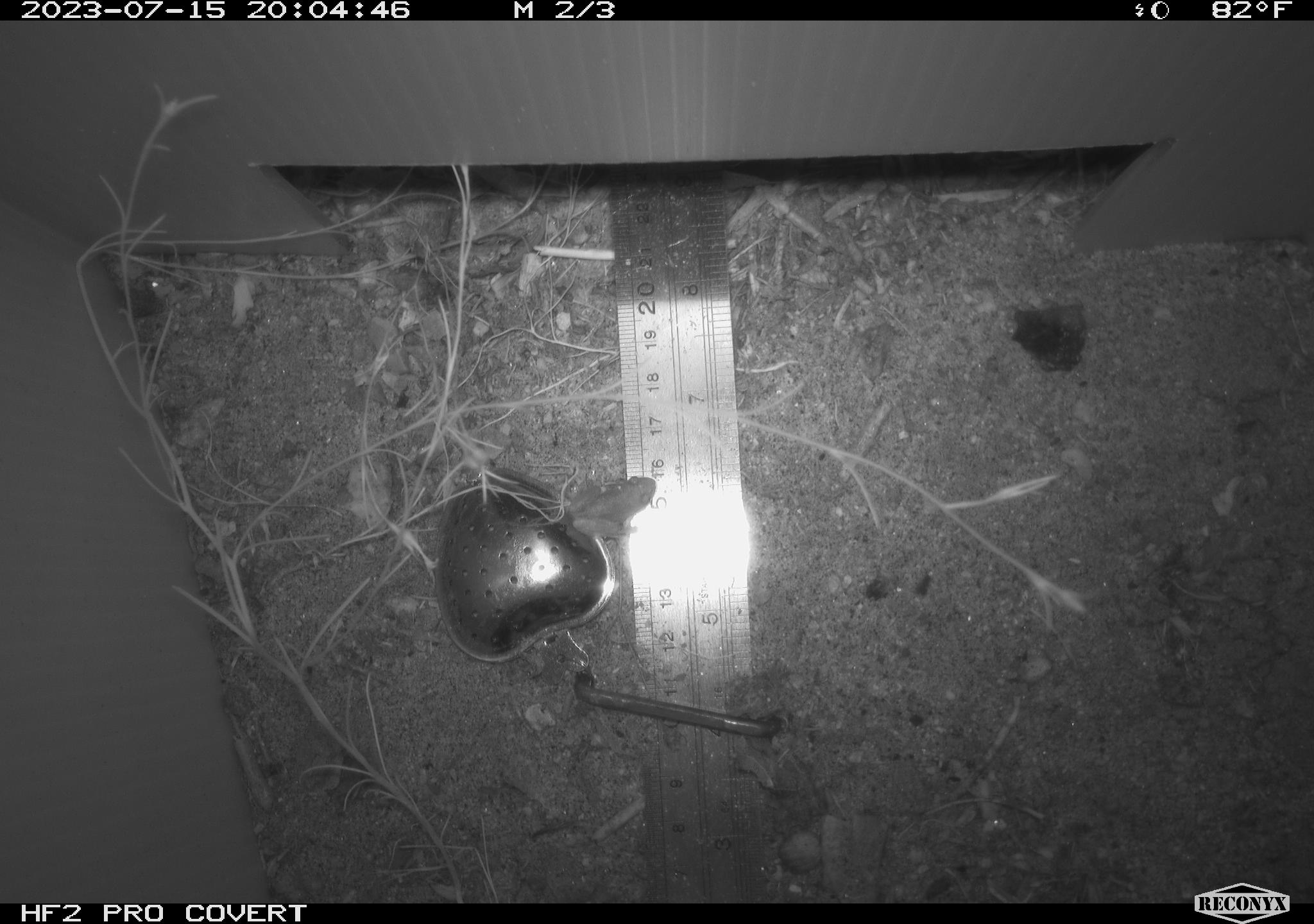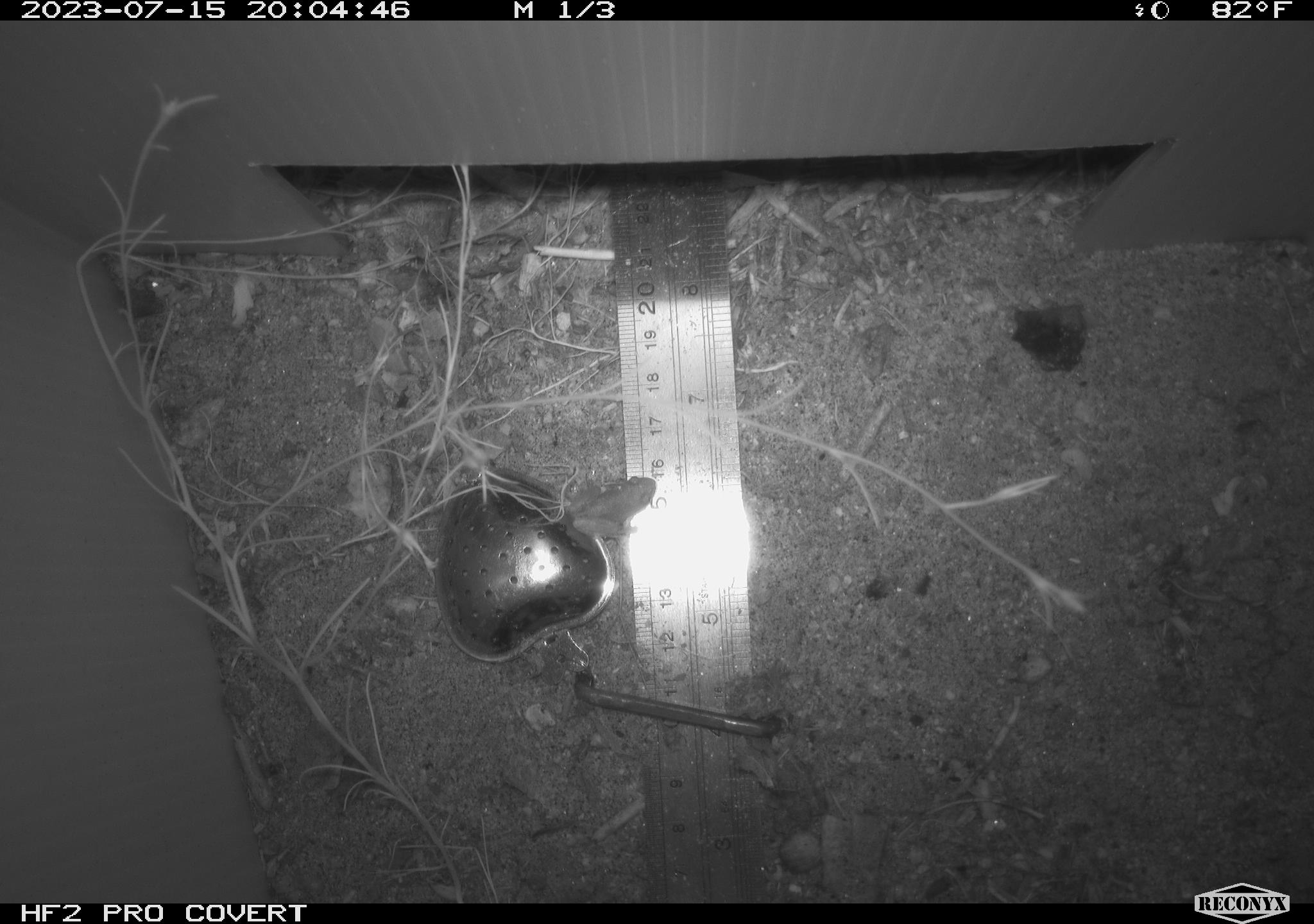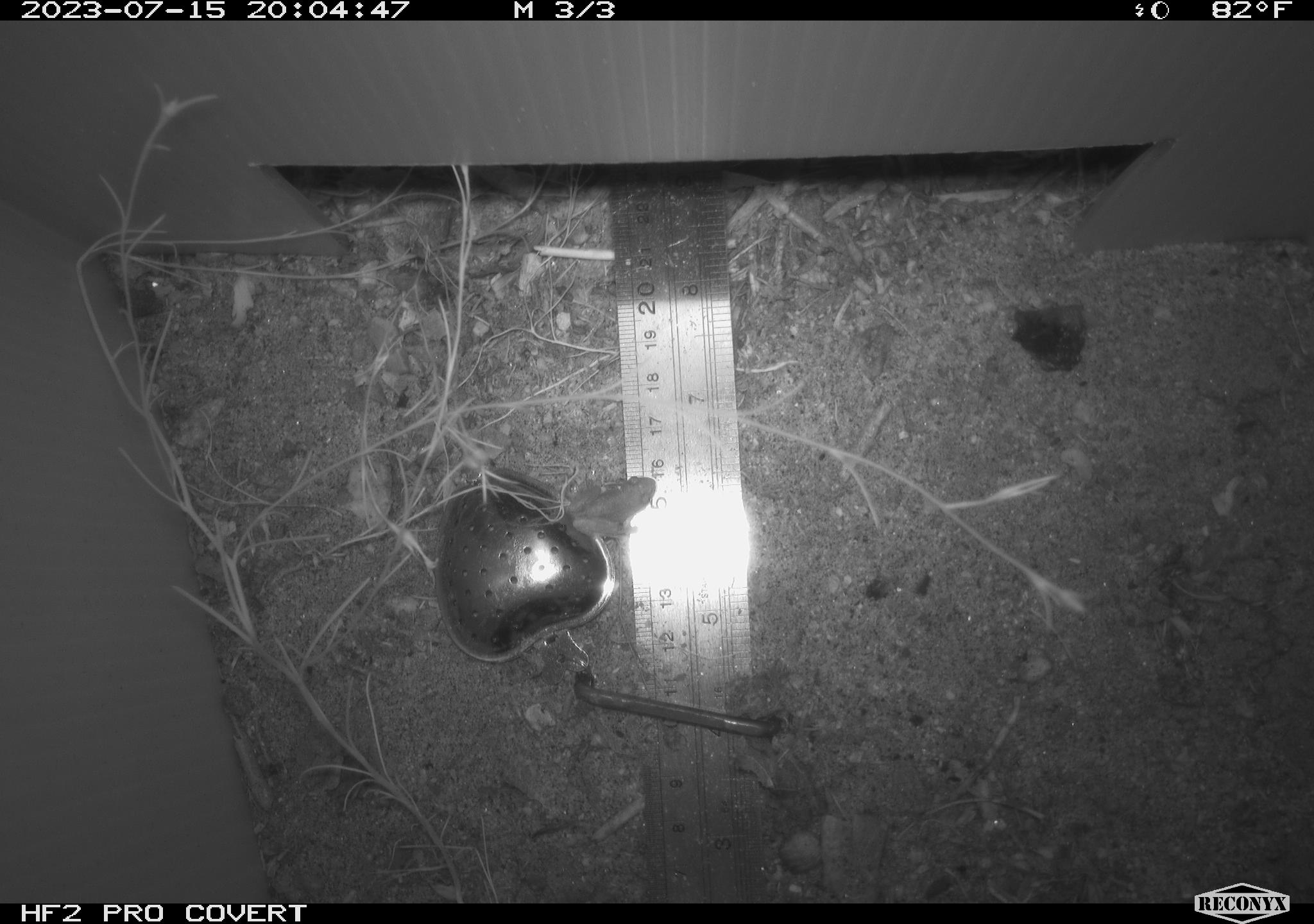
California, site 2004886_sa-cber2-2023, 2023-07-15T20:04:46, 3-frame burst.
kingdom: Animalia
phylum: Chordata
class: Amphibia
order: Anura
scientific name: Anura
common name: frogs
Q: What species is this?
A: Frogs (Anura).